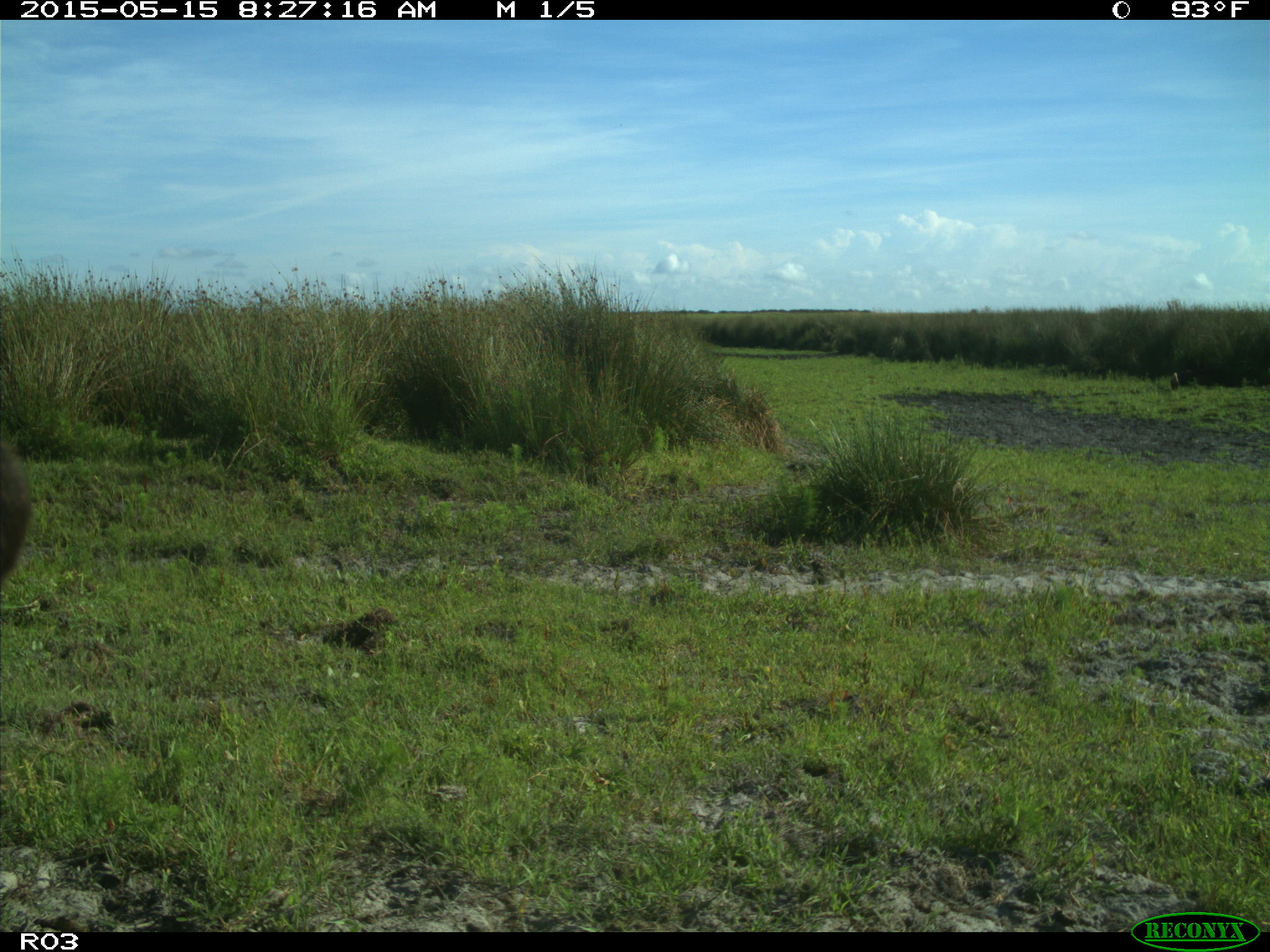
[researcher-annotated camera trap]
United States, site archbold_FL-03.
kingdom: Animalia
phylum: Chordata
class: Mammalia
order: Artiodactyla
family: Bovidae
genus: Bos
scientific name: Bos taurus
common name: domestic cow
Bos taurus (domestic cow).